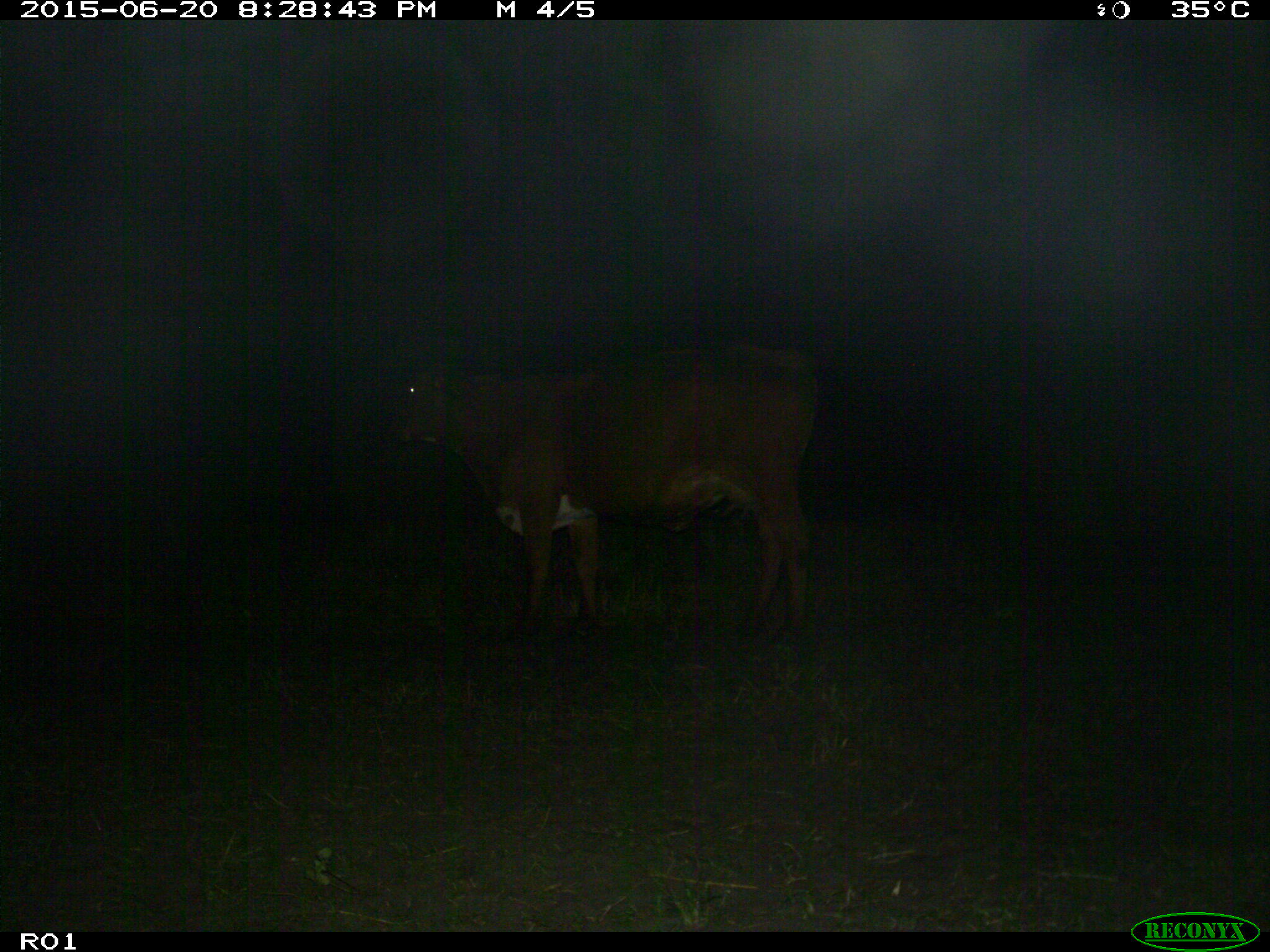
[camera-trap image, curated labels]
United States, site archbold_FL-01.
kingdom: Animalia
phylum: Chordata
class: Mammalia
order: Artiodactyla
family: Bovidae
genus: Bos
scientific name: Bos taurus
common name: domestic cow